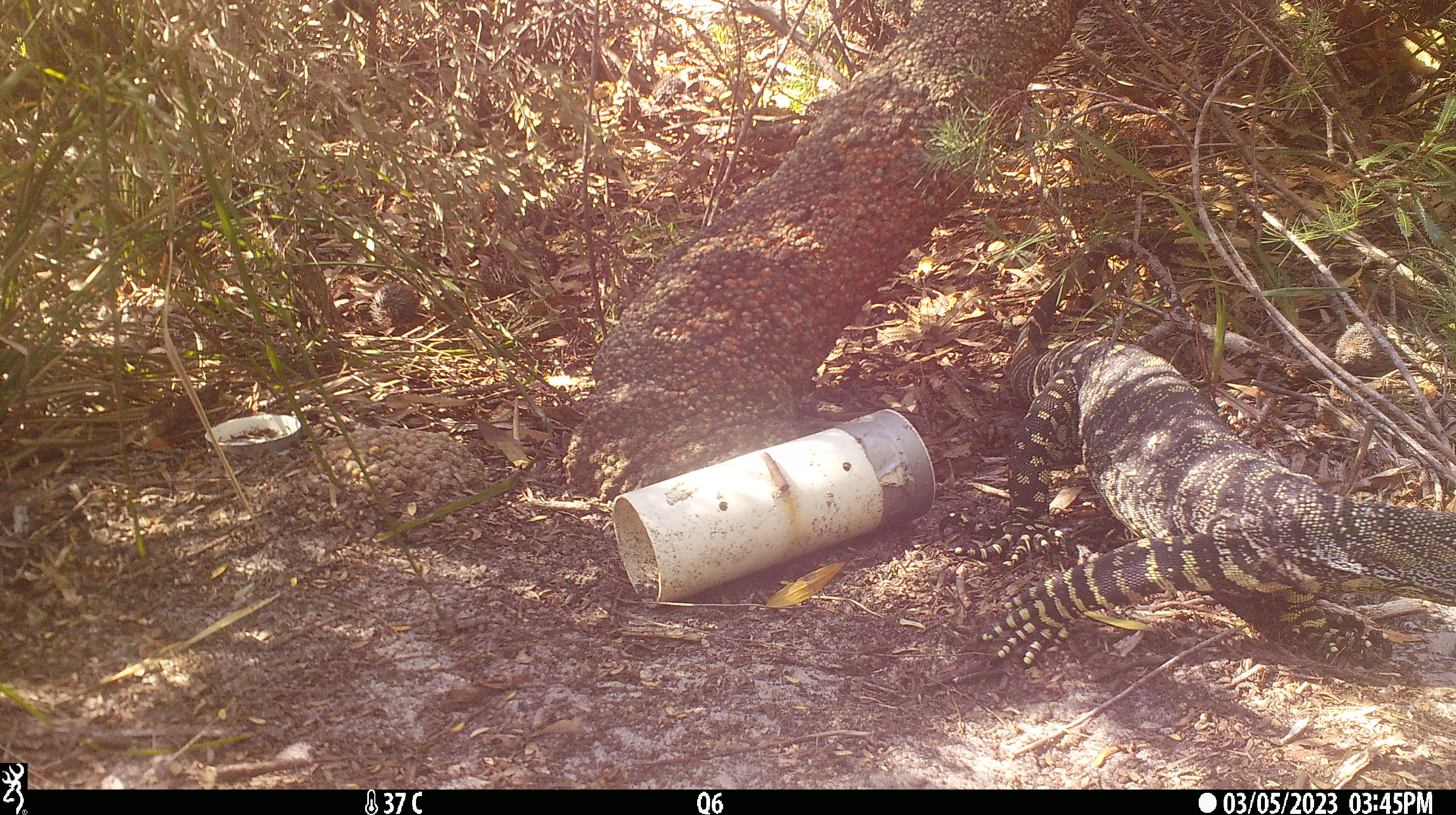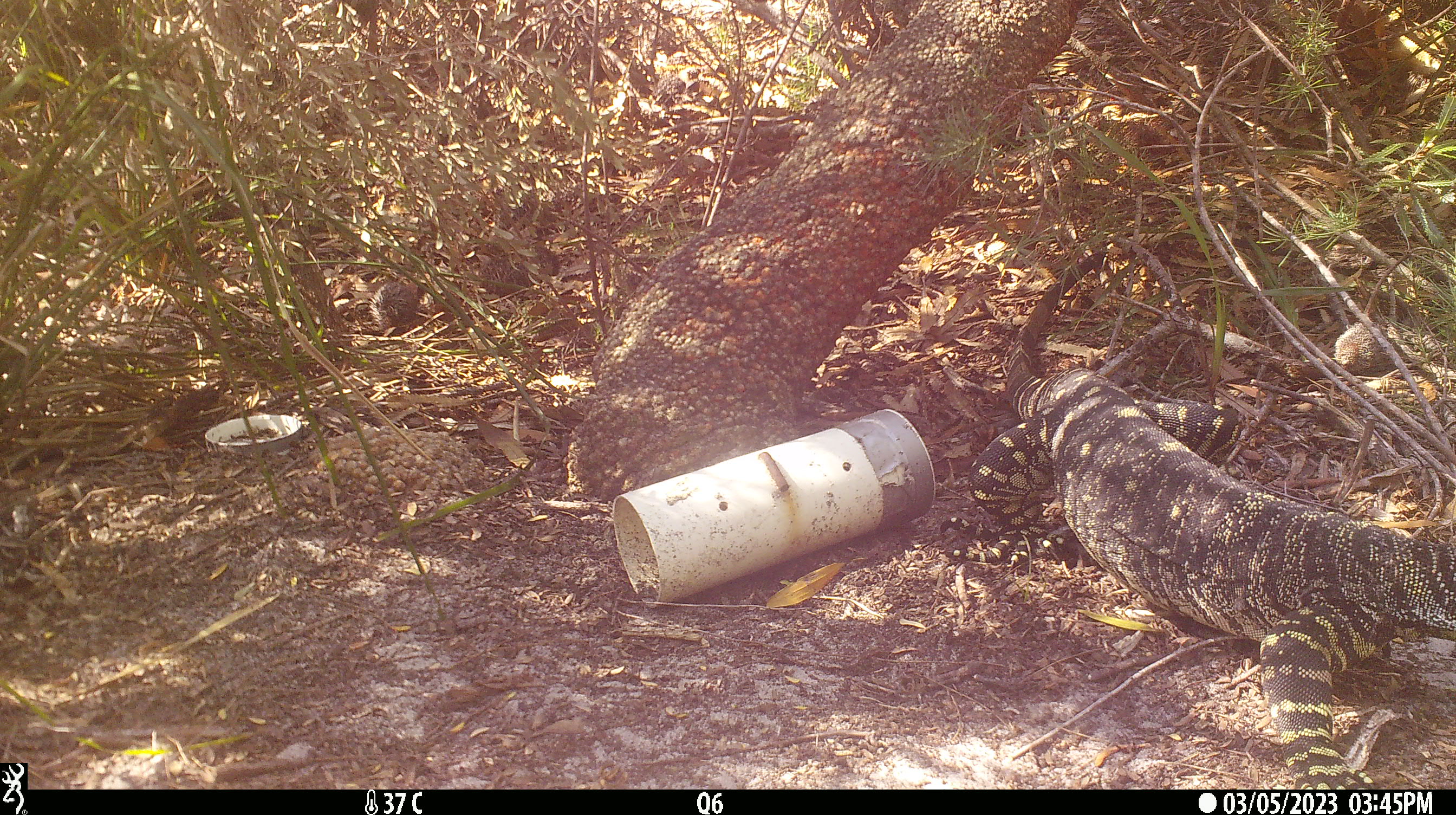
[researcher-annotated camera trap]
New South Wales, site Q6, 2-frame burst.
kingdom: Animalia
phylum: Chordata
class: Reptilia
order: Squamata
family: Varanidae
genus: Varanus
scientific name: Varanus varius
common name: lace monitor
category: goanna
Goanna (lace monitor) (Varanus varius).